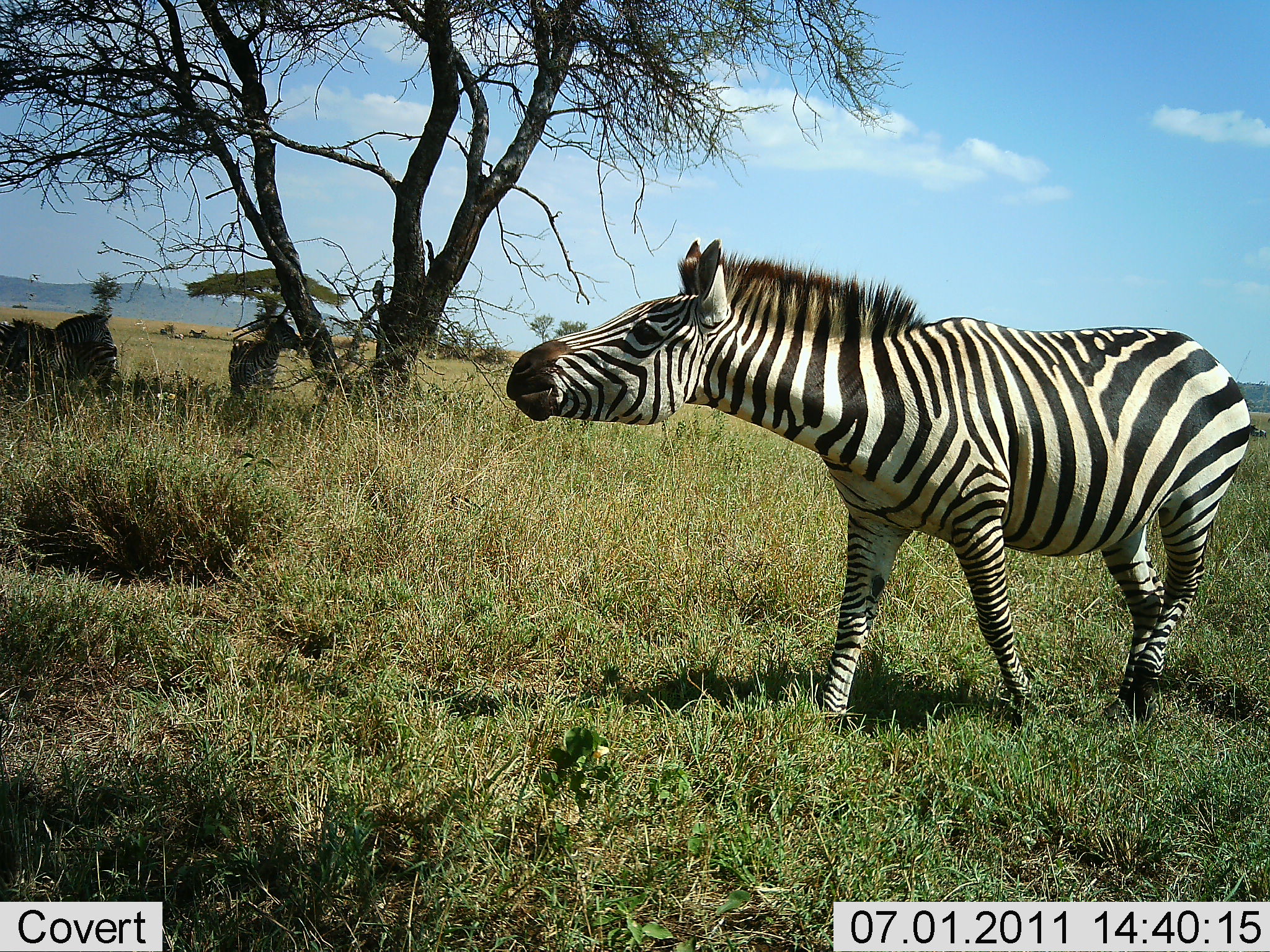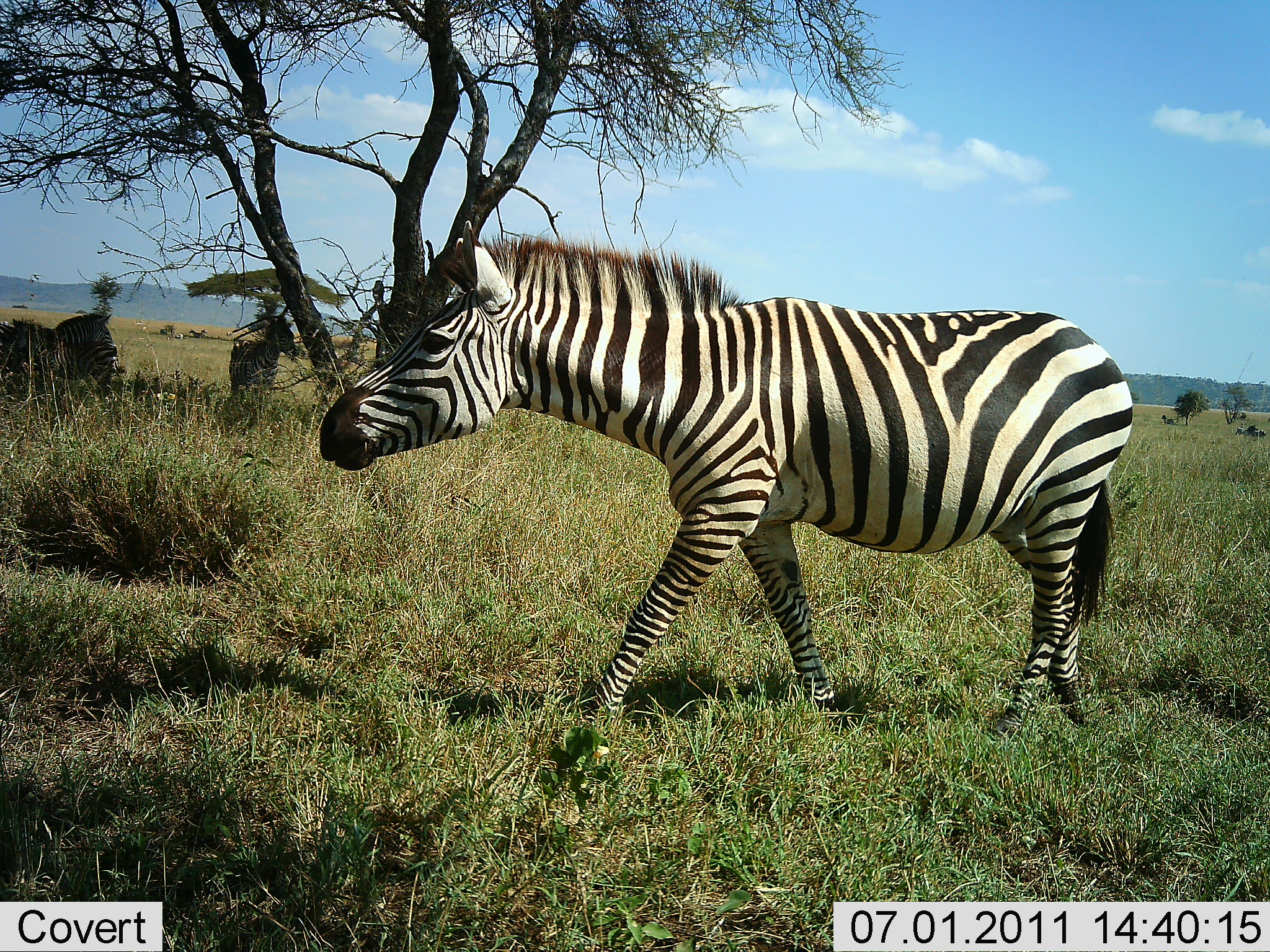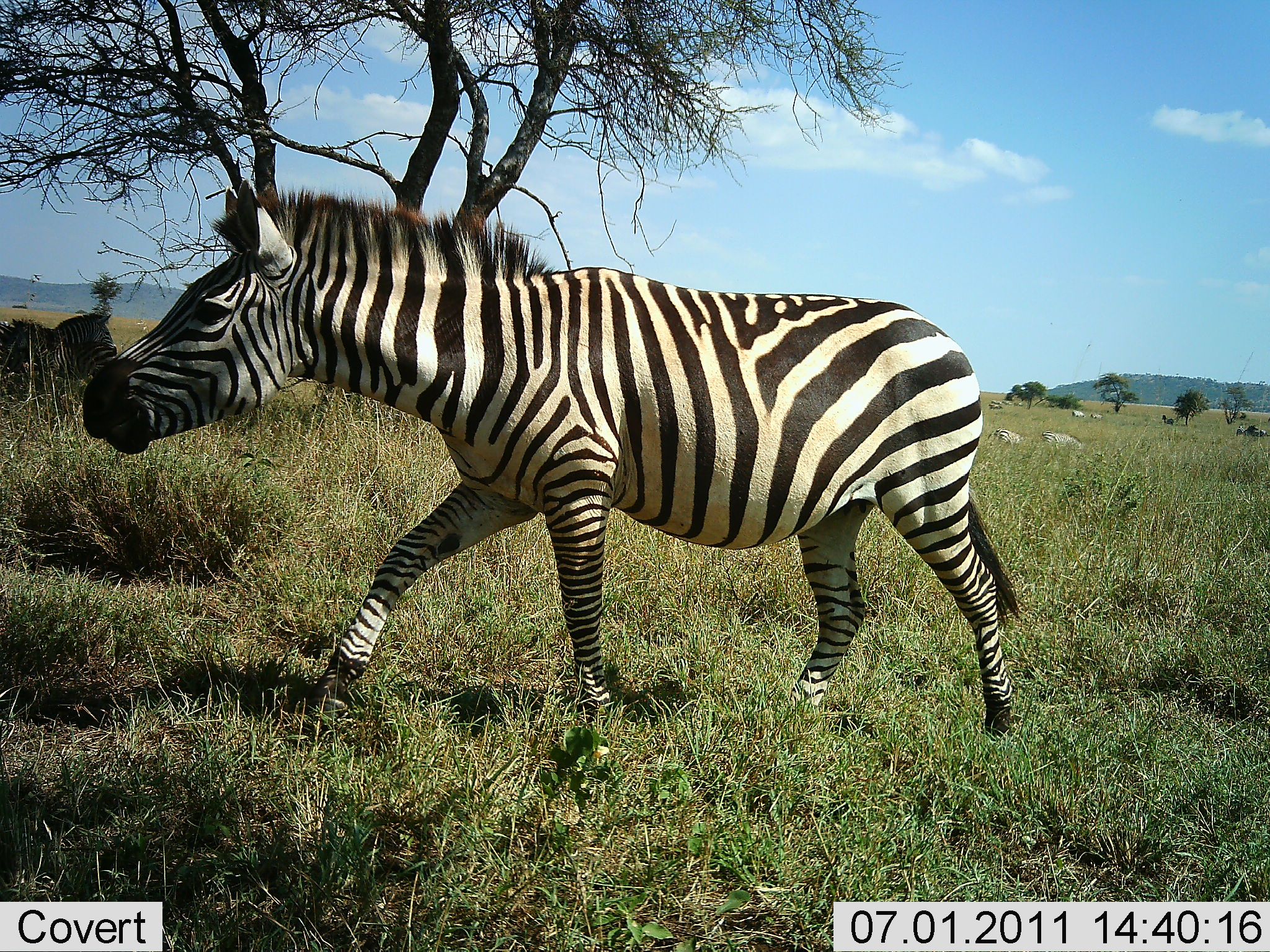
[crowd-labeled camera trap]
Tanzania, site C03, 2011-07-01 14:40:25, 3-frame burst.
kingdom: Animalia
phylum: Chordata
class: Mammalia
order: Perissodactyla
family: Equidae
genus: Equus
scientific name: Equus quagga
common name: plains zebra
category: zebra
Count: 1.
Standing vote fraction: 45%.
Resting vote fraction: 18%.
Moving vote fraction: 91%.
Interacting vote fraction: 0%.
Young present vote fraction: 0%.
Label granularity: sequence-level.